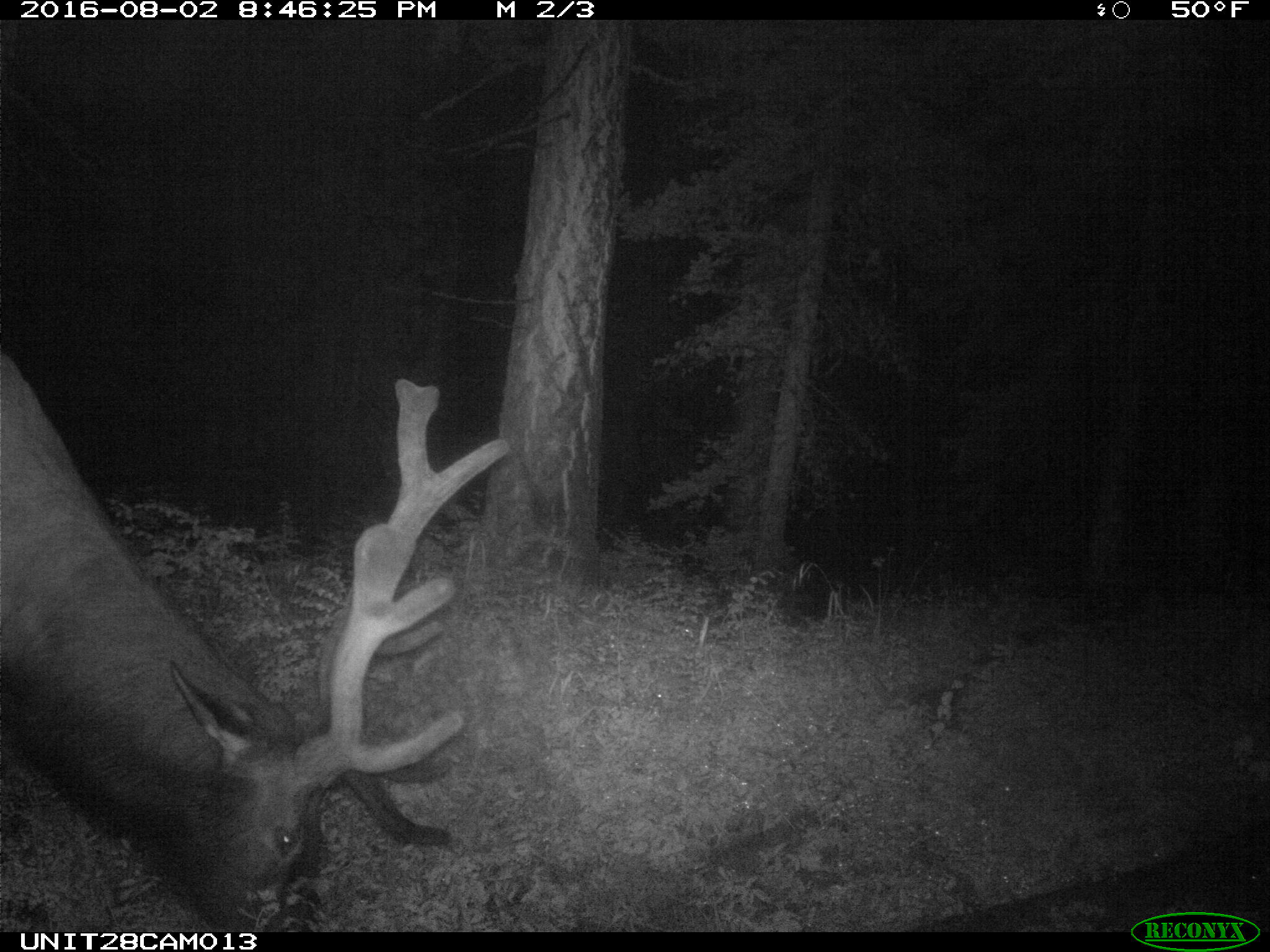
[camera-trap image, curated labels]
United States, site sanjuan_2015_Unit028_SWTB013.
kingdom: Animalia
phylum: Chordata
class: Mammalia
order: Artiodactyla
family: Cervidae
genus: Cervus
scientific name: Cervus elaphus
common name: red deer